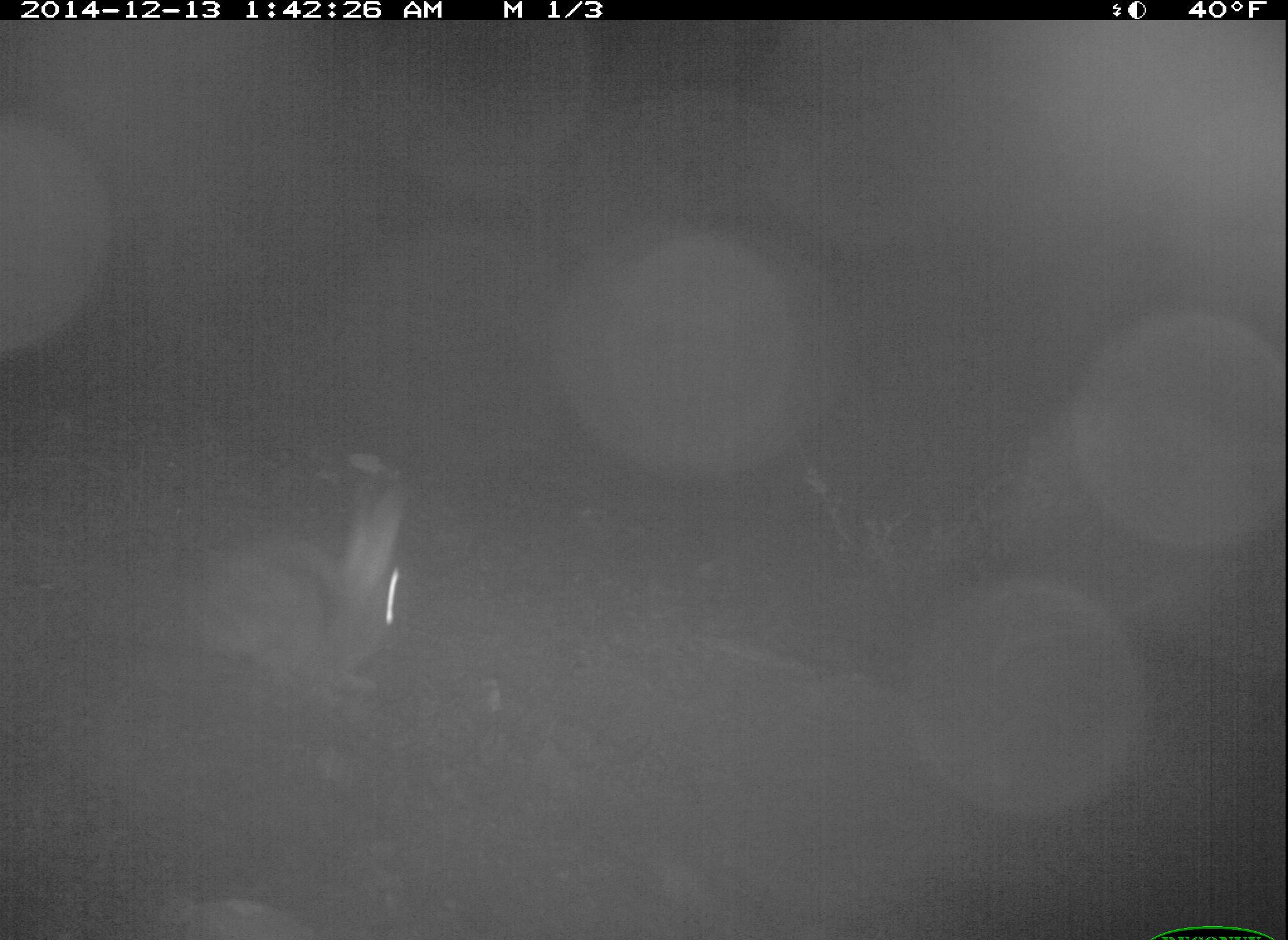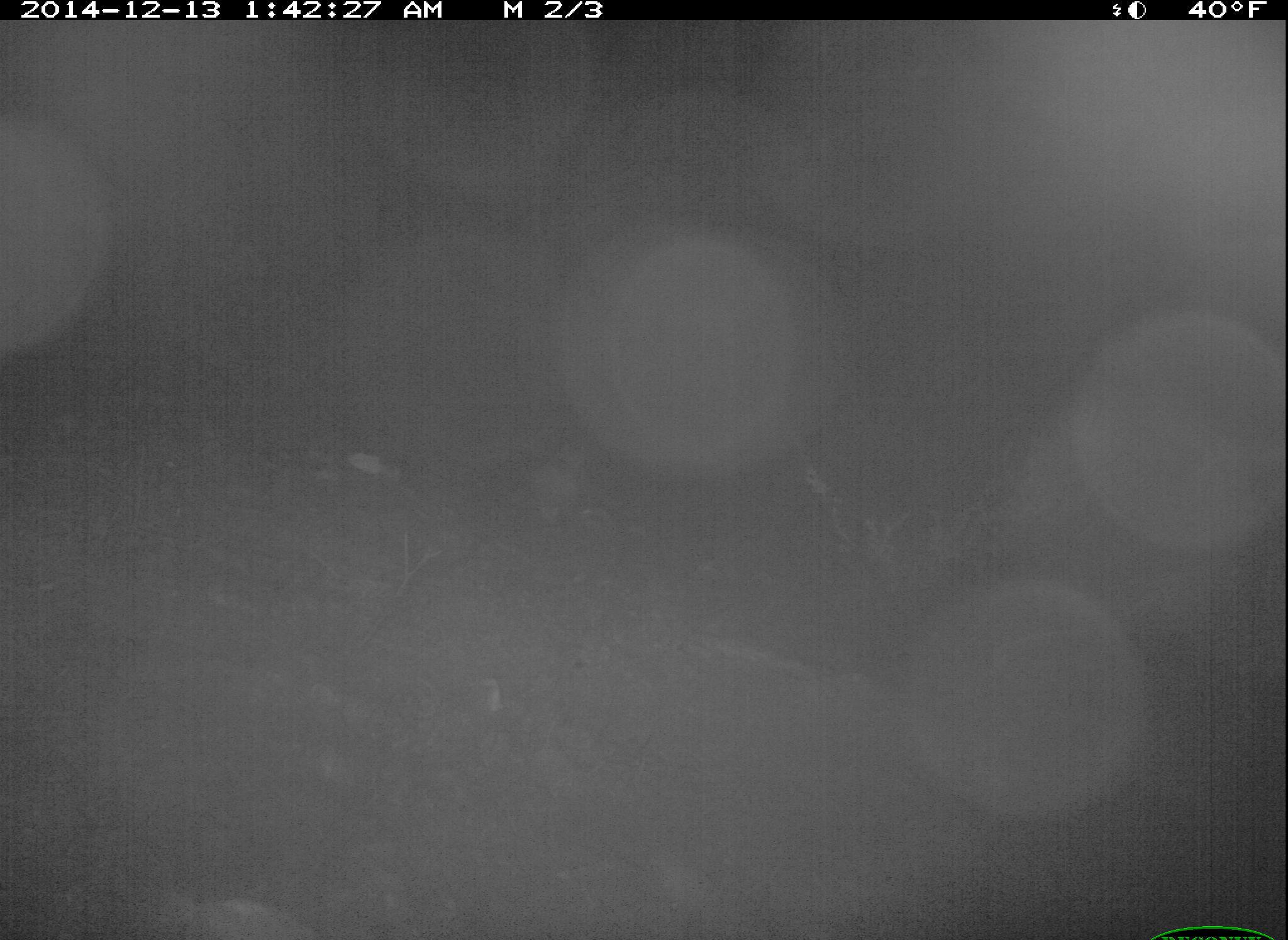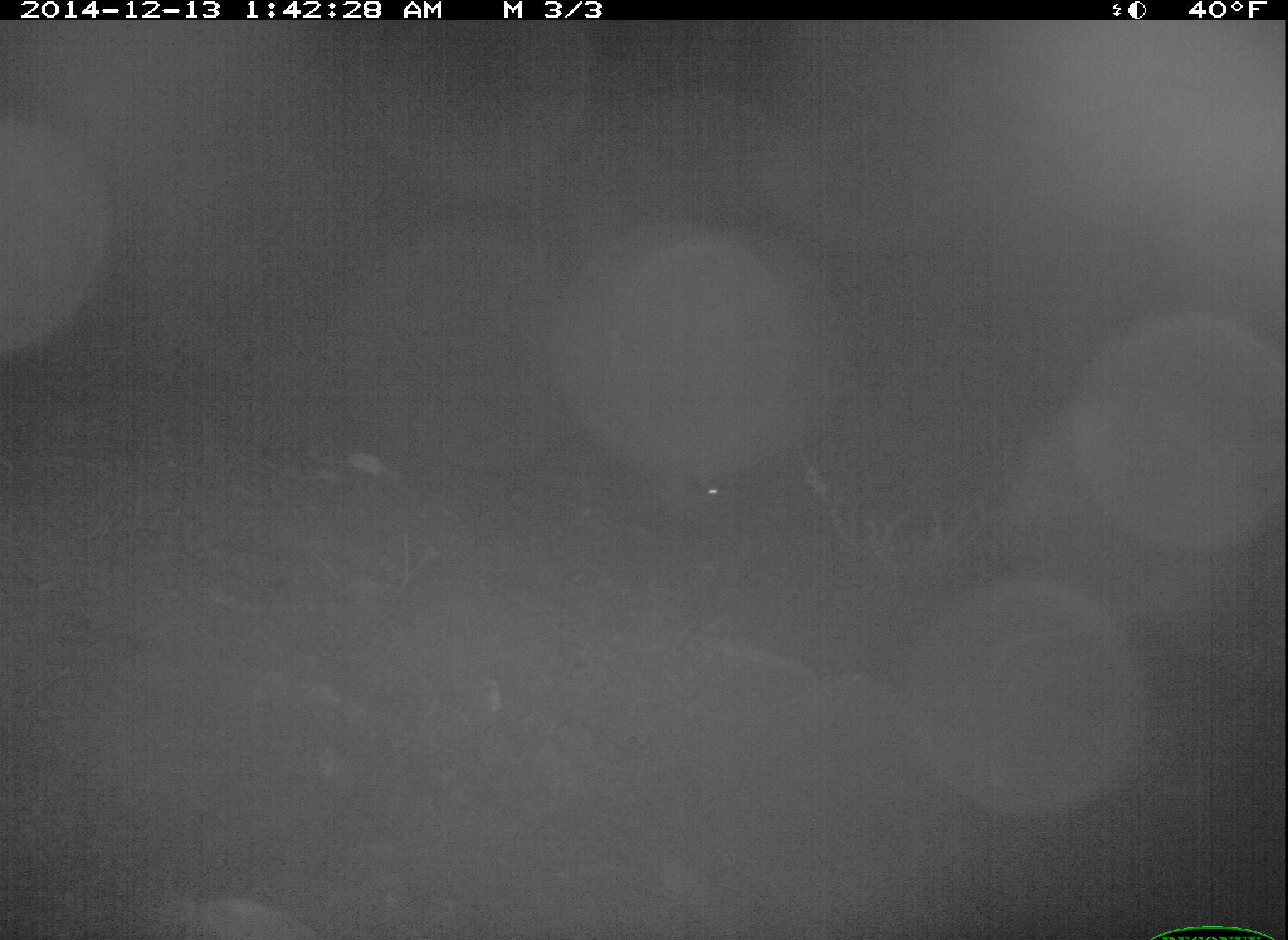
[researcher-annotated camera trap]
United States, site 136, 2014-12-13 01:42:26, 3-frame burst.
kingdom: Animalia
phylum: Chordata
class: Mammalia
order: Lagomorpha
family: Leporidae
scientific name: Leporidae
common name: rabbits and hares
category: rabbit